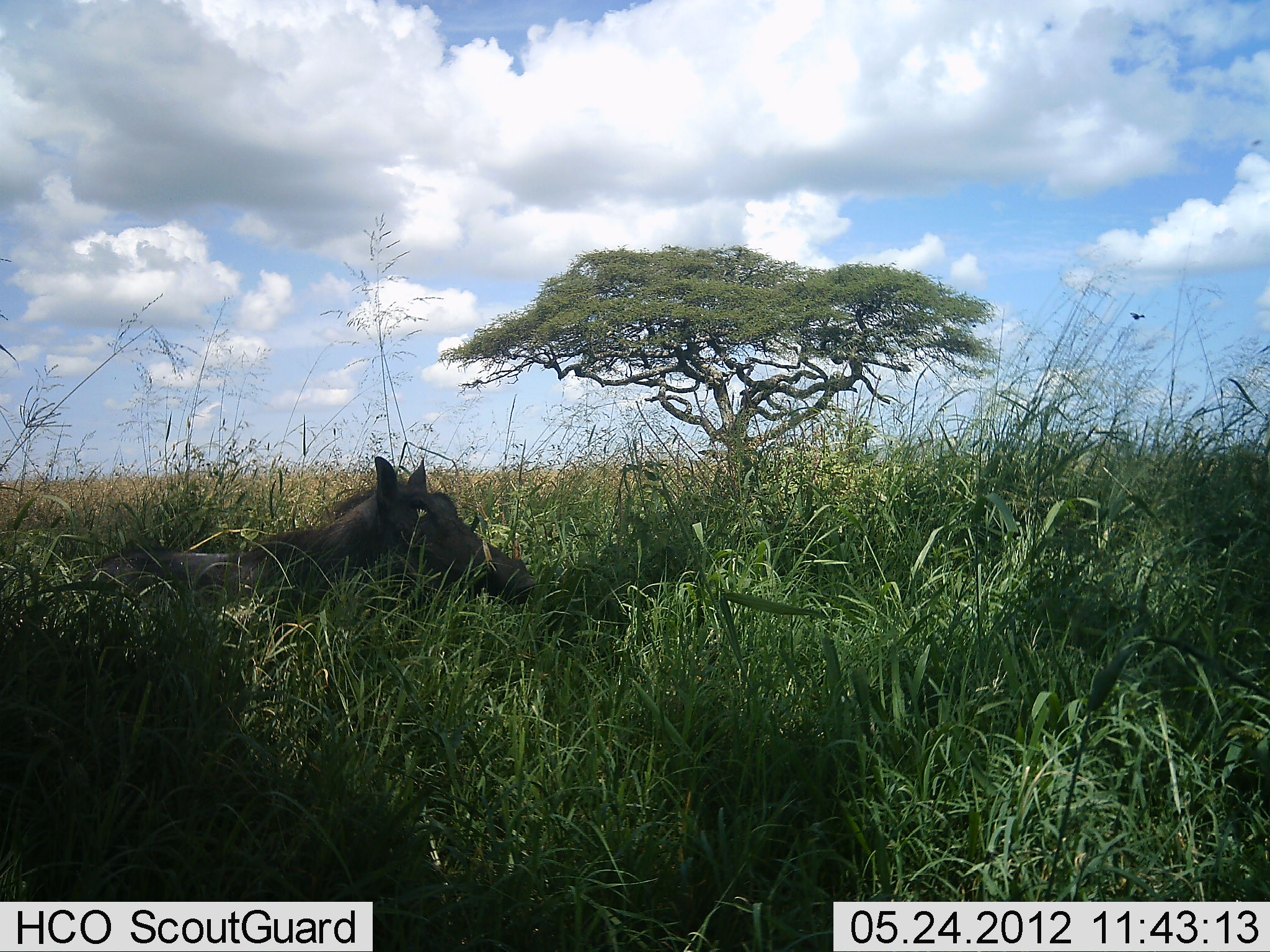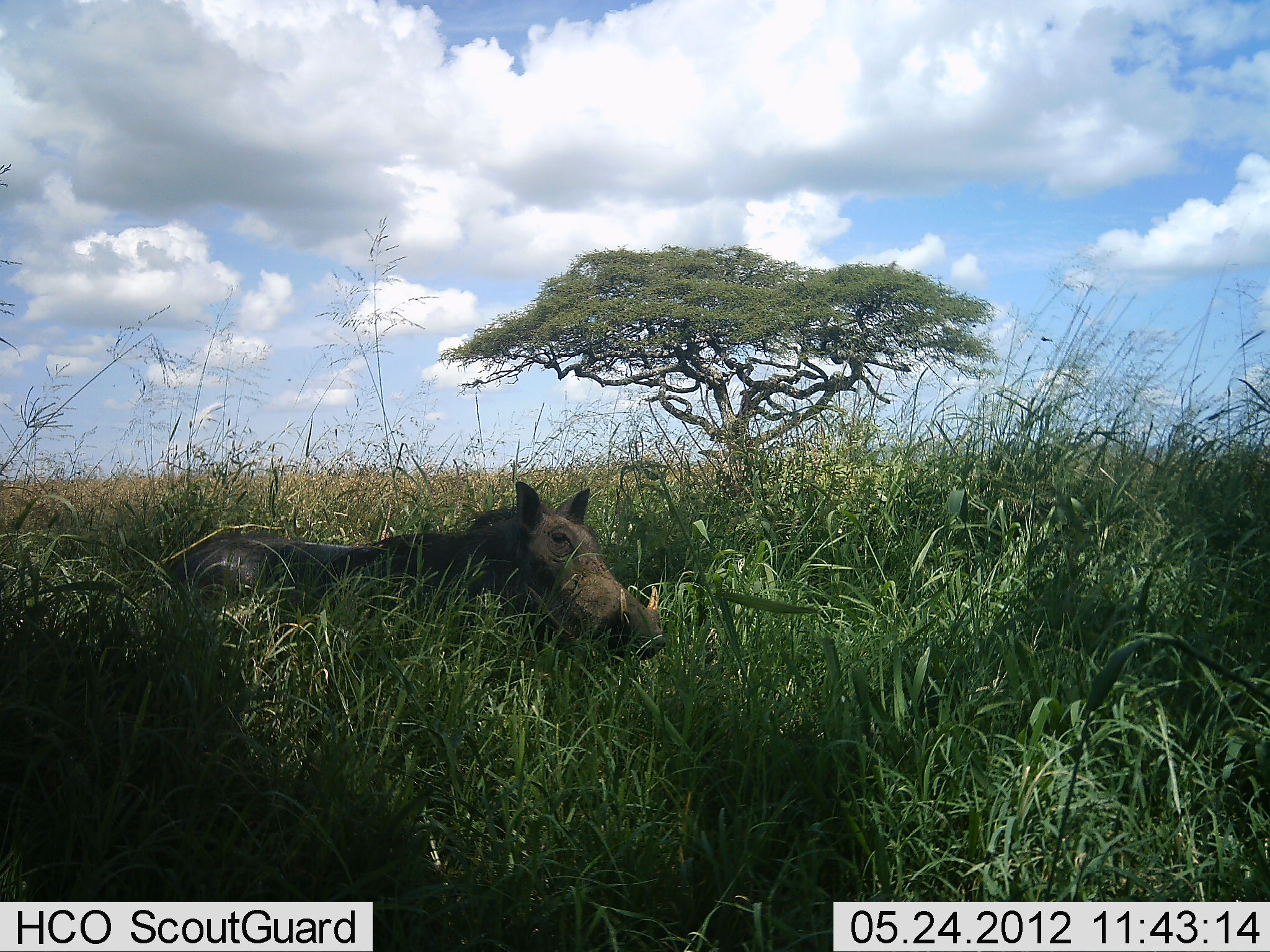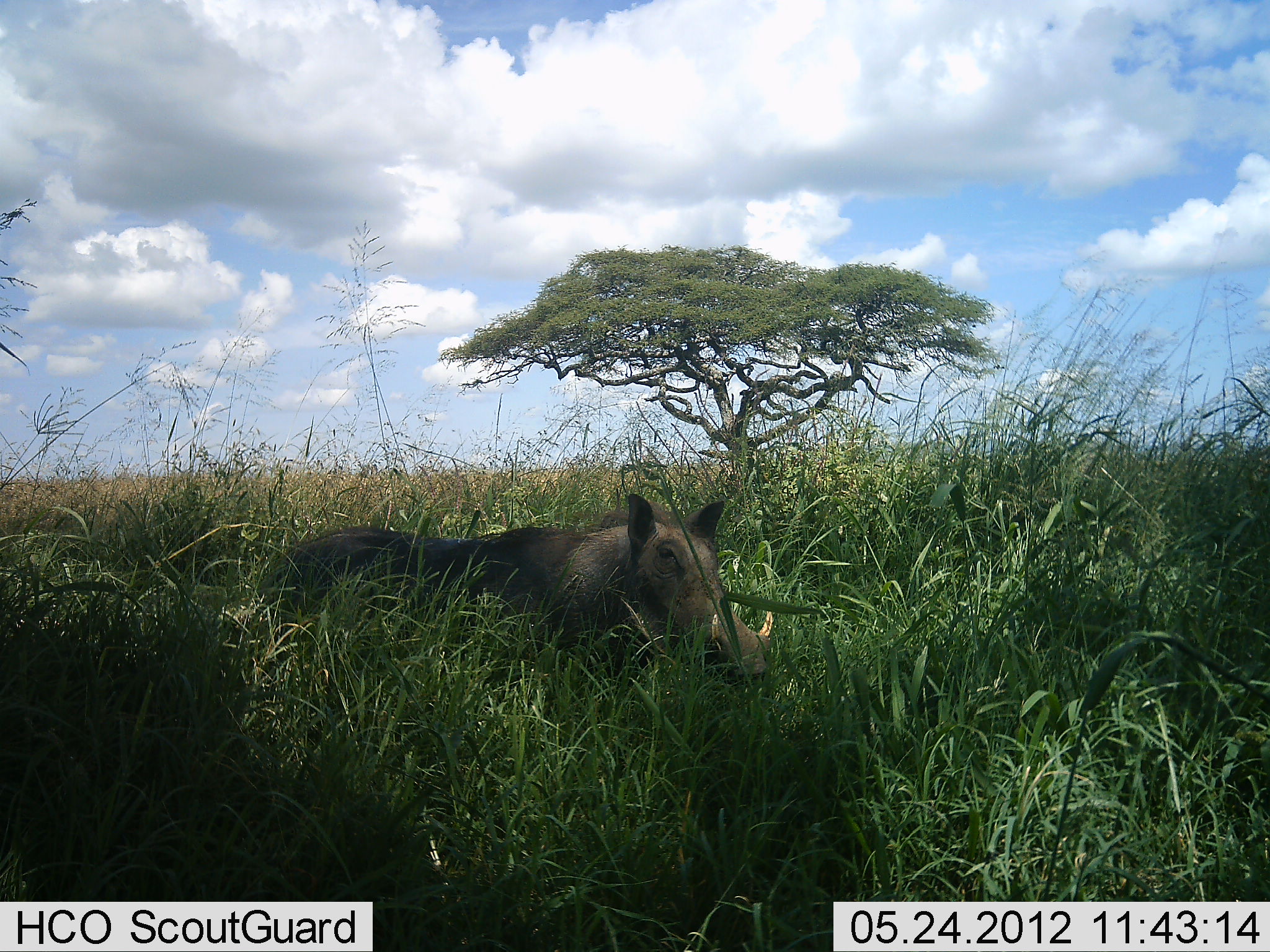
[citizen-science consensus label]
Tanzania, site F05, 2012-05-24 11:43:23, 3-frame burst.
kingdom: Animalia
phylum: Chordata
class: Mammalia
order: Artiodactyla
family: Suidae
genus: Phacochoerus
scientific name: Phacochoerus africanus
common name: warthog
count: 1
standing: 9%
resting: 0%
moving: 91%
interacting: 0%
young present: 0%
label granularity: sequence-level